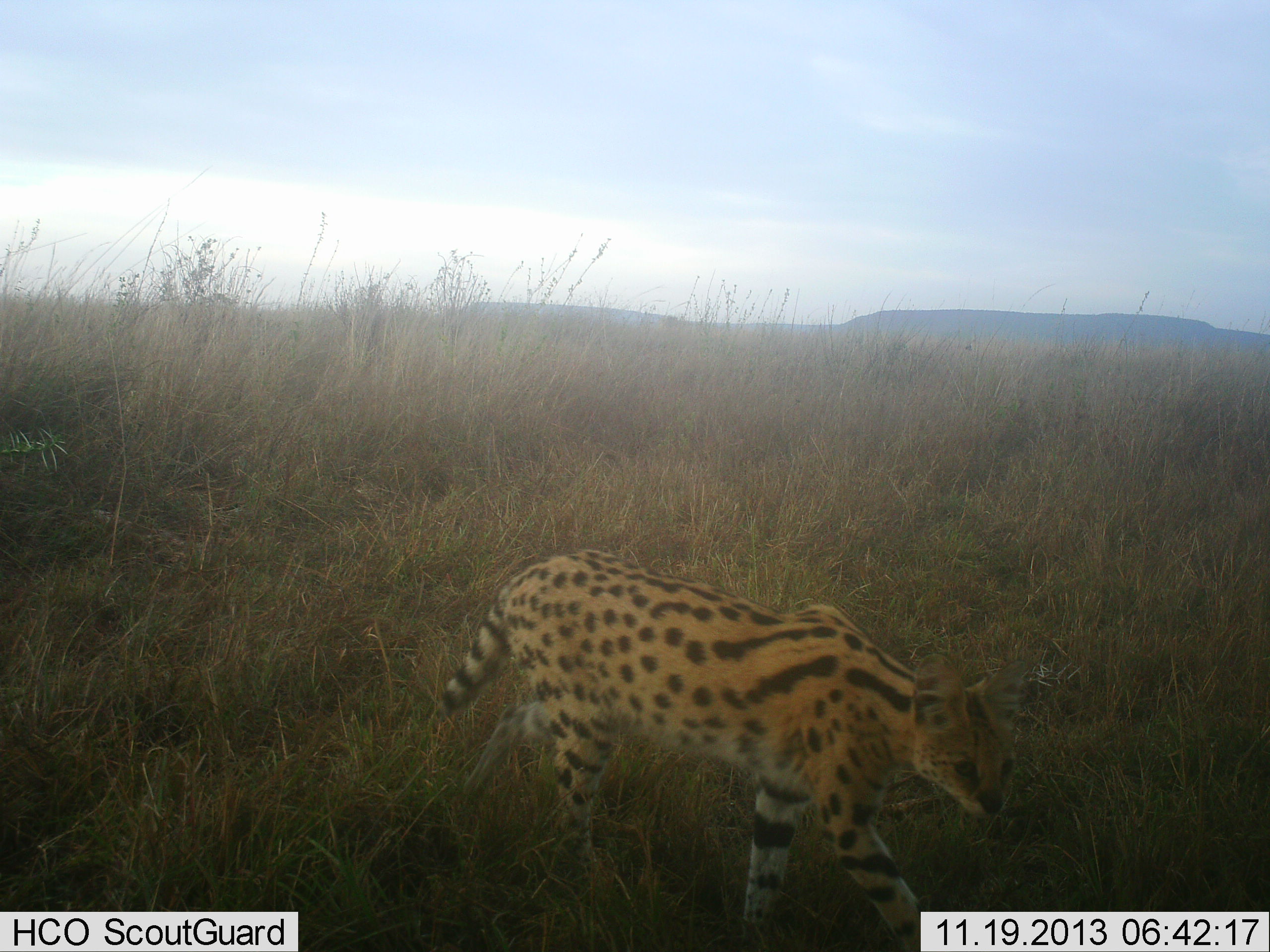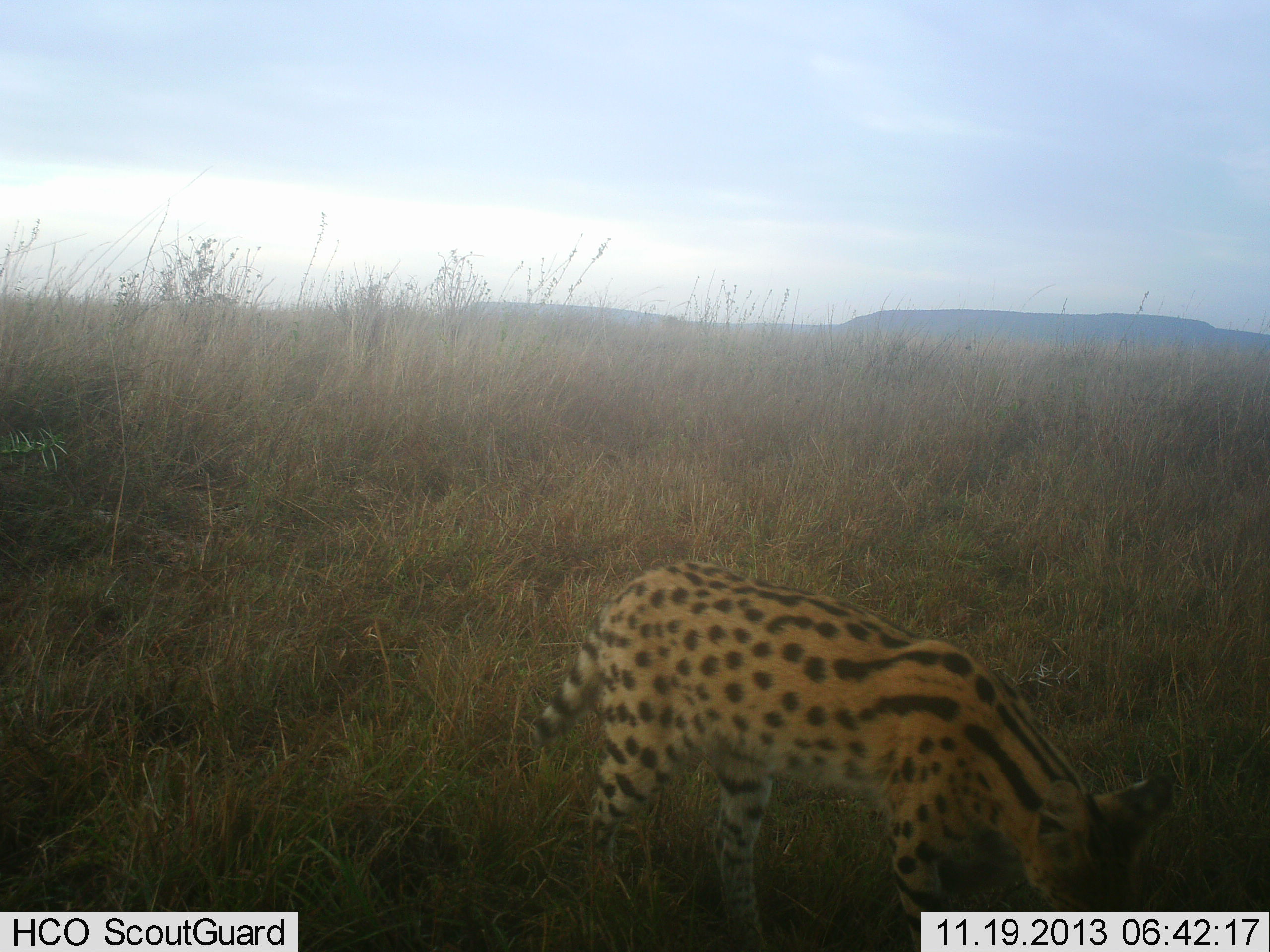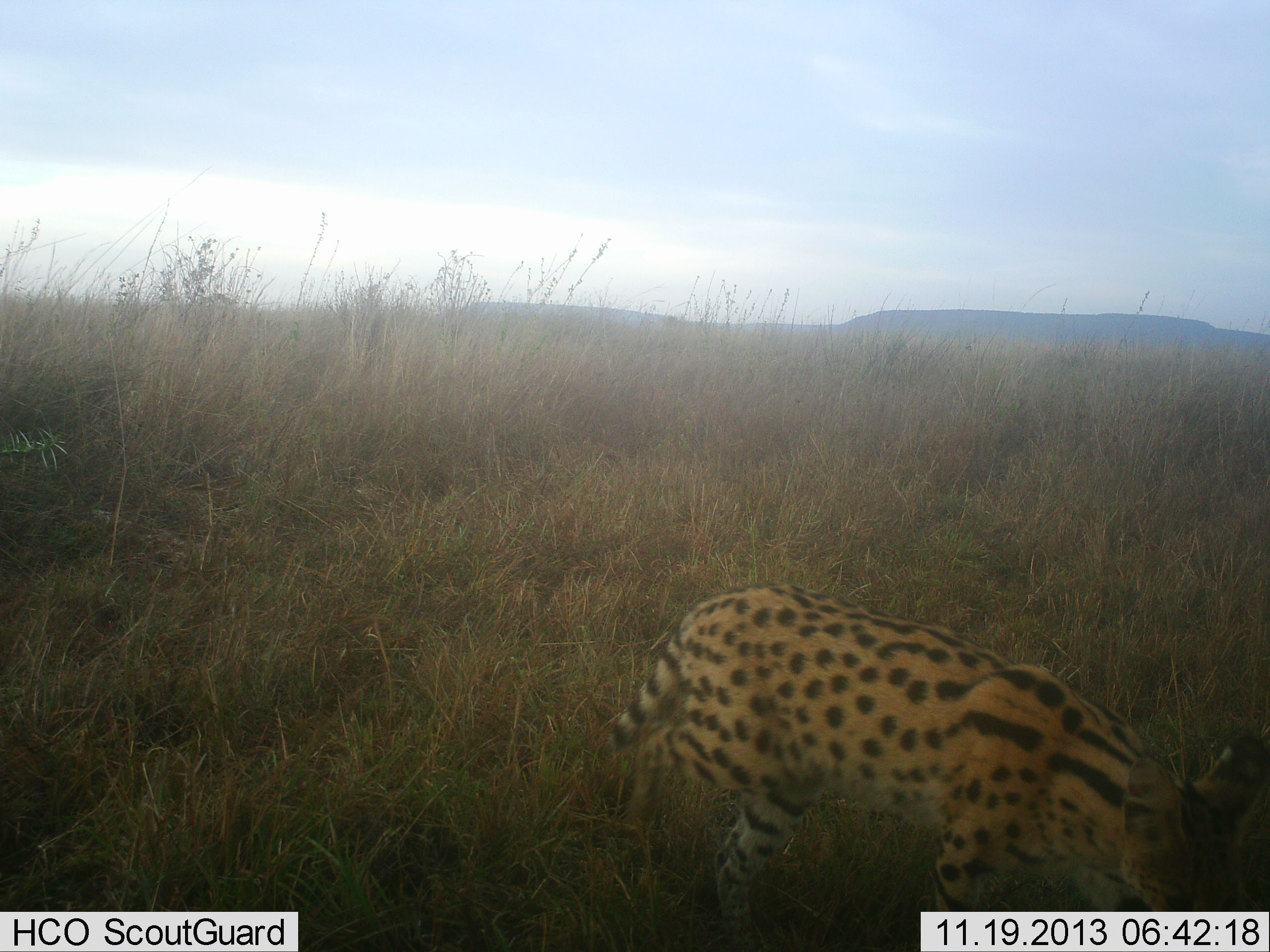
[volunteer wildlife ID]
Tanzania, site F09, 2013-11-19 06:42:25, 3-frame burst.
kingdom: Animalia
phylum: Chordata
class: Mammalia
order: Carnivora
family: Felidae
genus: Leptailurus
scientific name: Leptailurus serval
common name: serval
Serval (Leptailurus serval), count 1. Behavior (volunteer vote fractions): standing 16%, resting 0%, moving 77%, interacting 2%. Young present (vote fraction): 0%. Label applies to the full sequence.